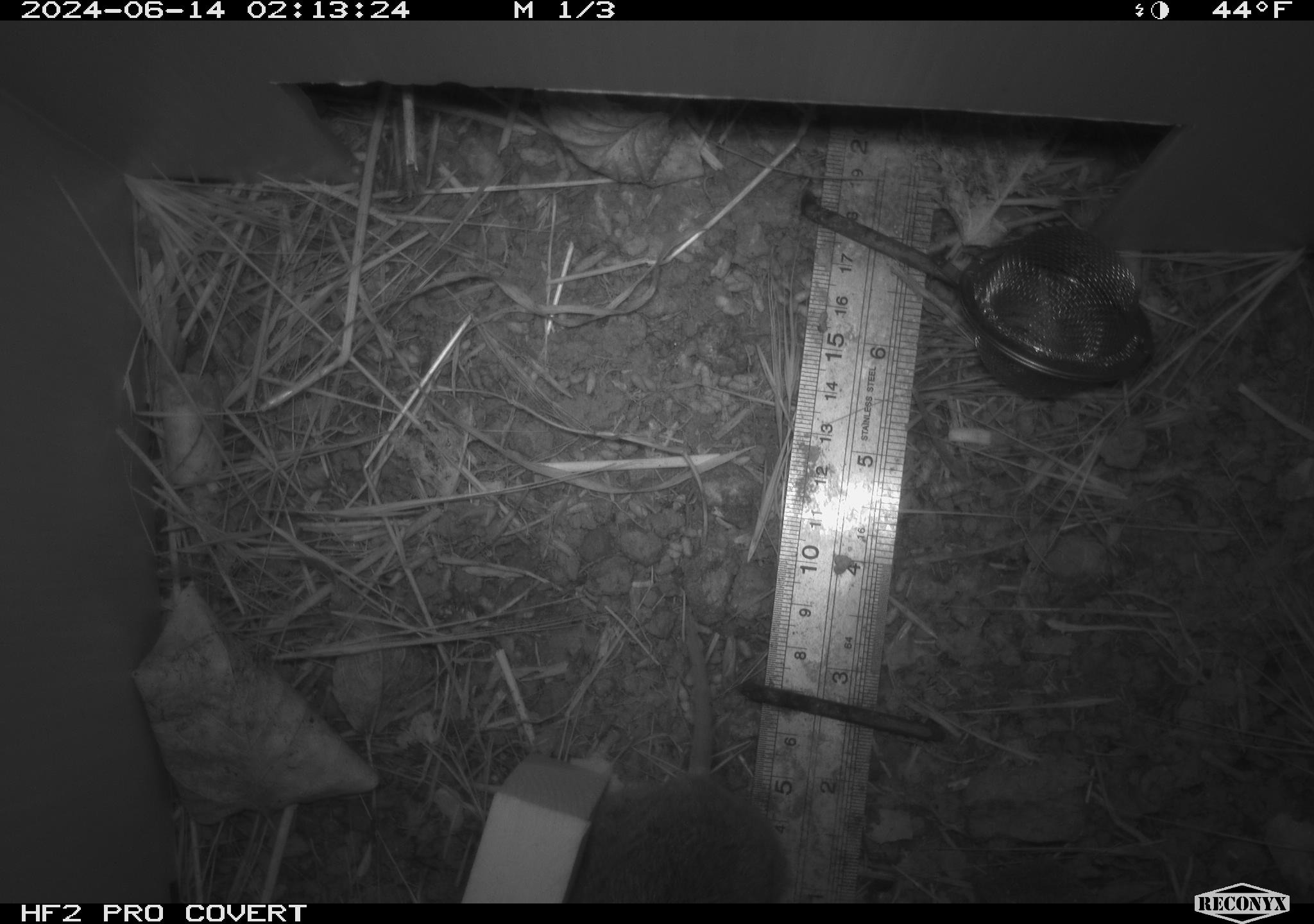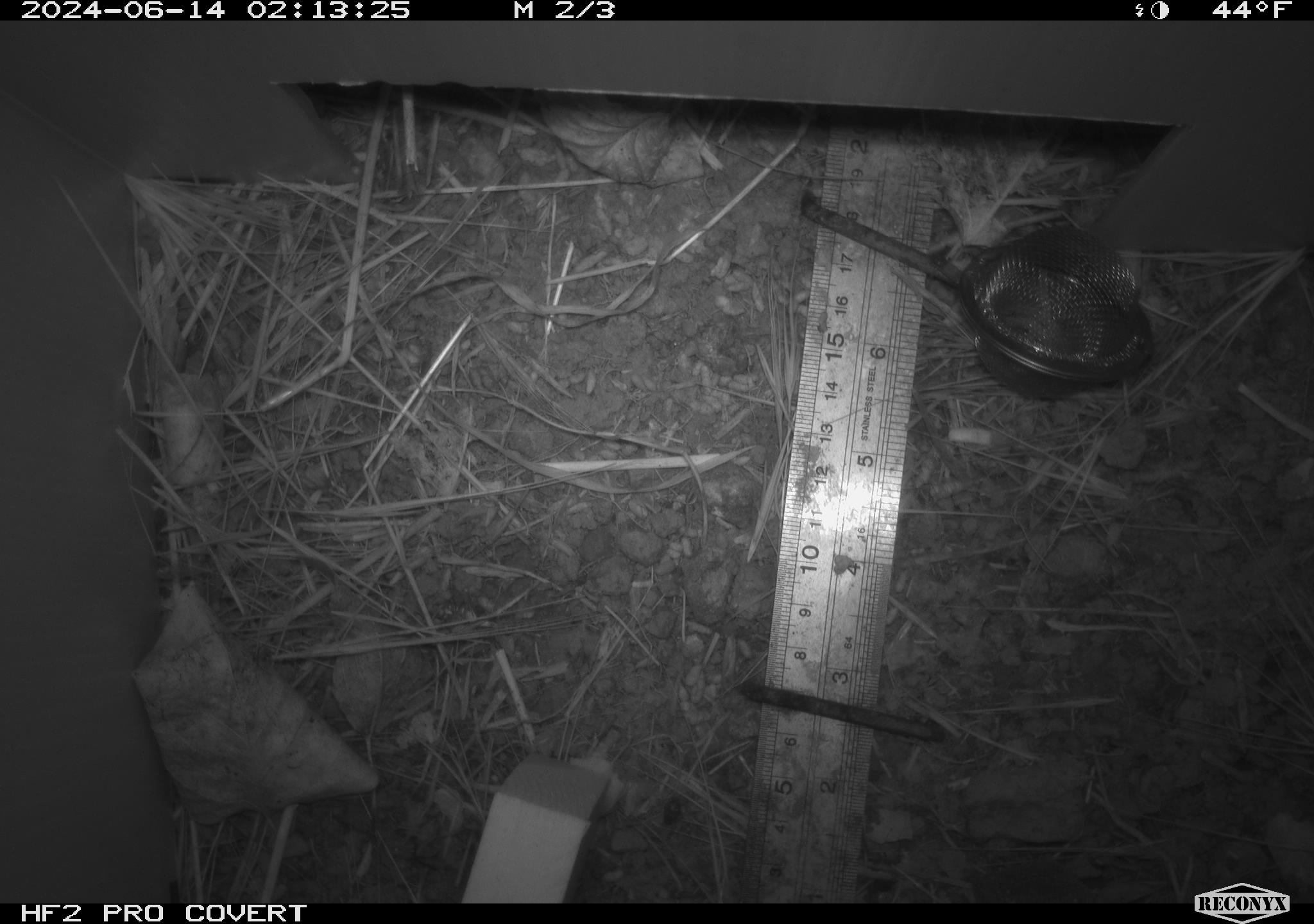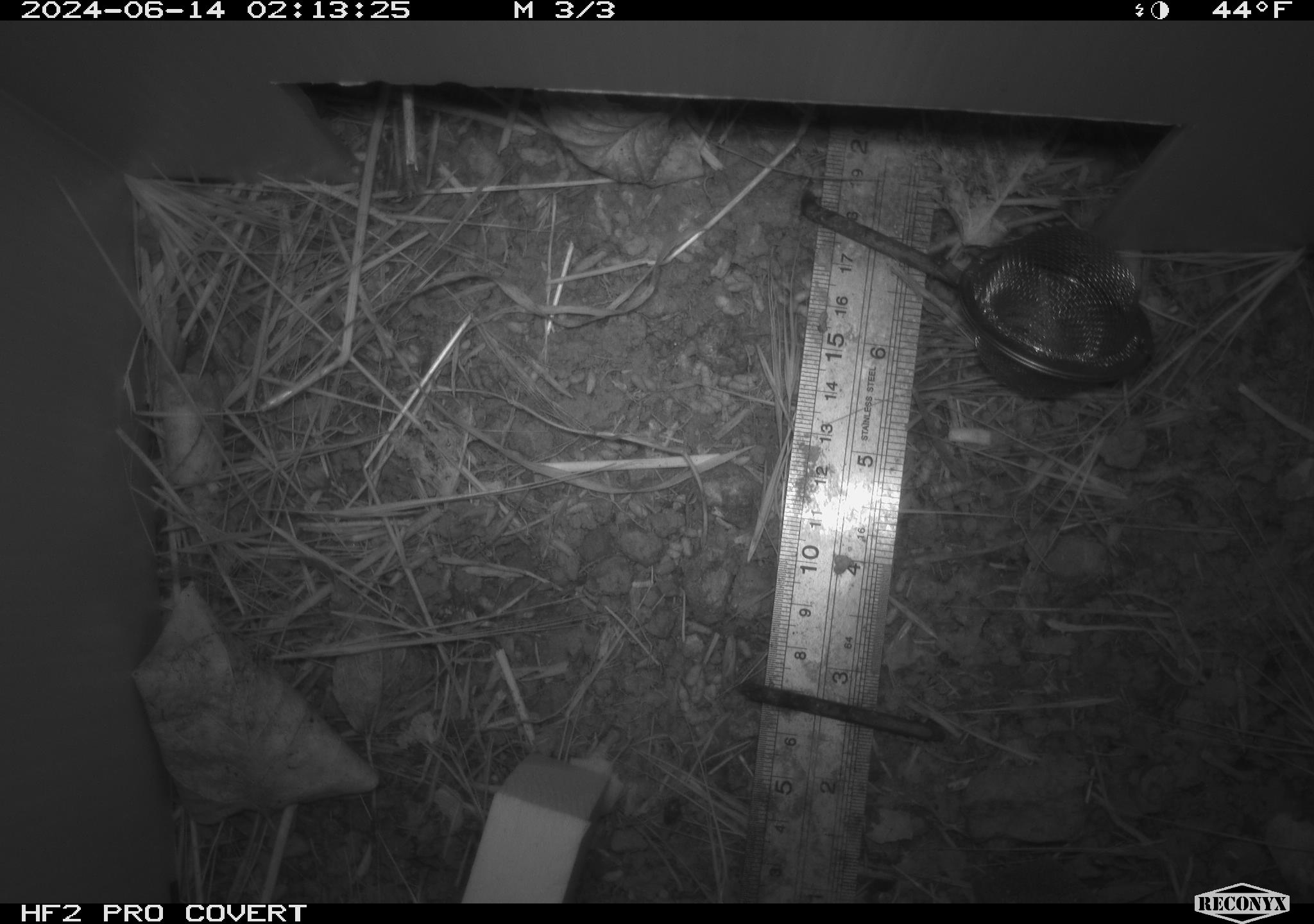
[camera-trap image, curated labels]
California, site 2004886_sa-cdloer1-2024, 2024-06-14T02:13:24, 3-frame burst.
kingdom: Animalia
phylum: Chordata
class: Mammalia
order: Rodentia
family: Cricetidae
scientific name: Arvicolinae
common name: voles, lemmings, and muskrats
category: arvicolinae subfamily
Arvicolinae subfamily (voles, lemmings, and muskrats) (Arvicolinae).